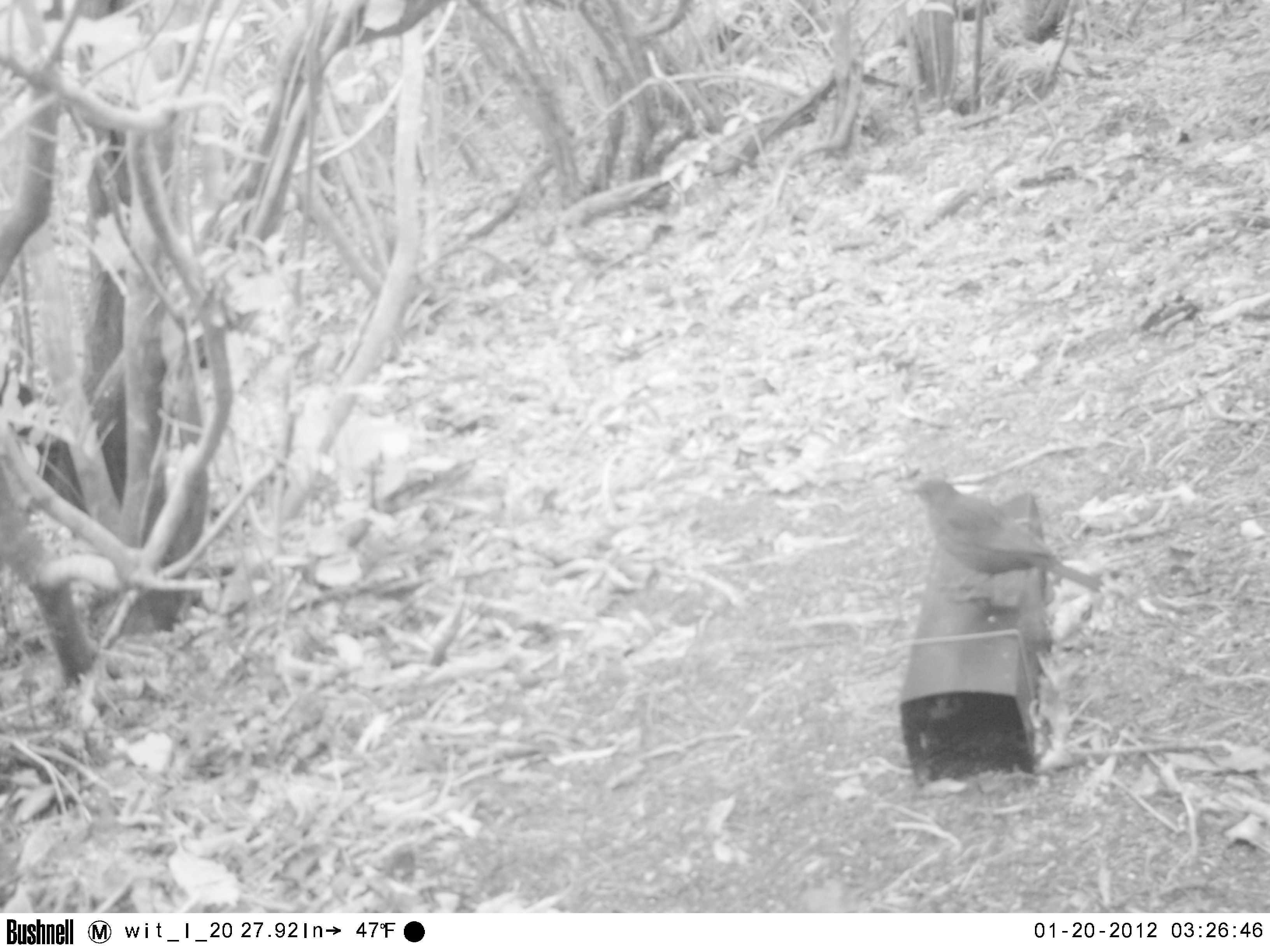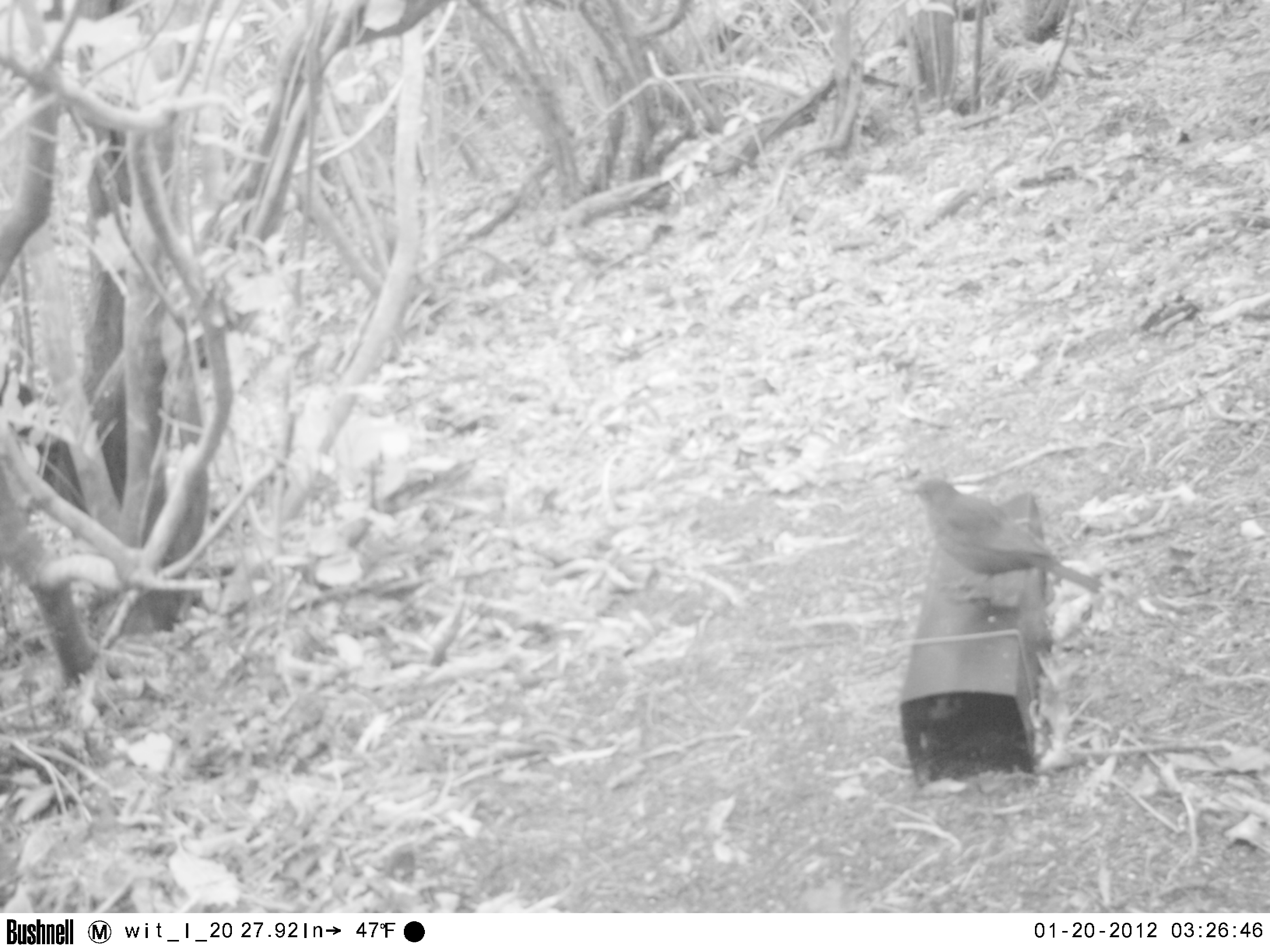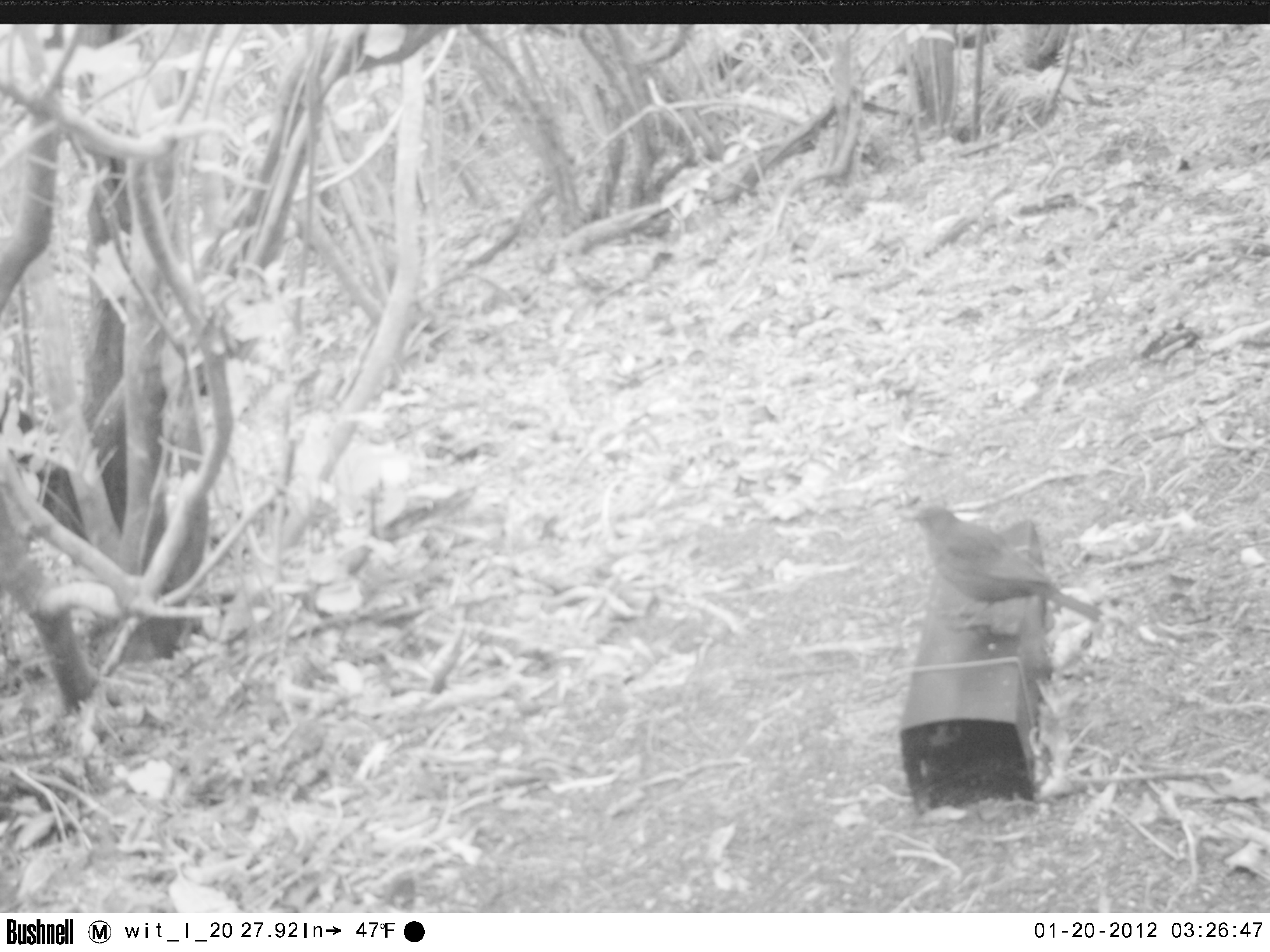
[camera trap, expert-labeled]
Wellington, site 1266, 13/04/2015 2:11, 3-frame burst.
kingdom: Animalia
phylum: Chordata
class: Aves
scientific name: Aves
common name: bird